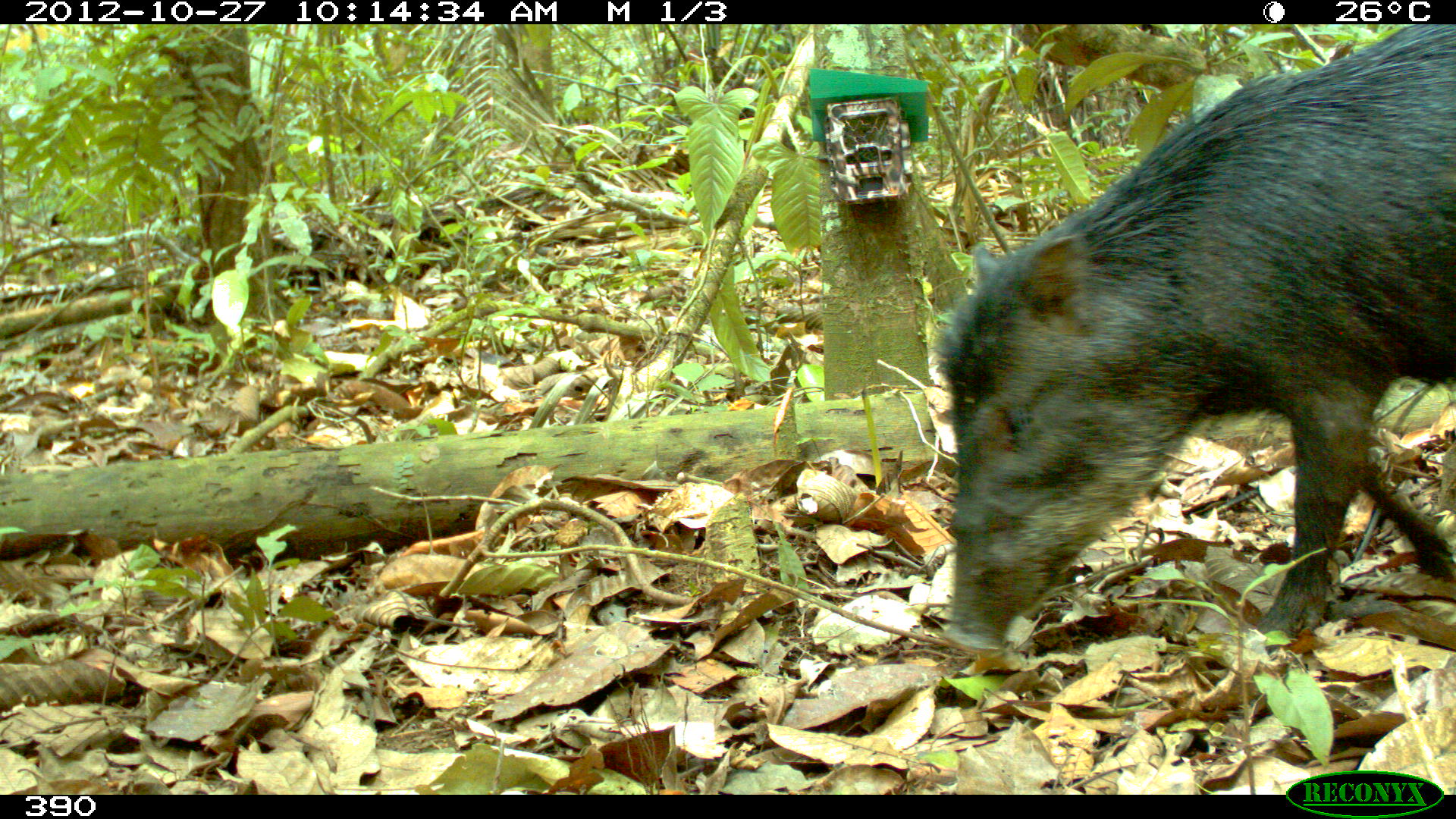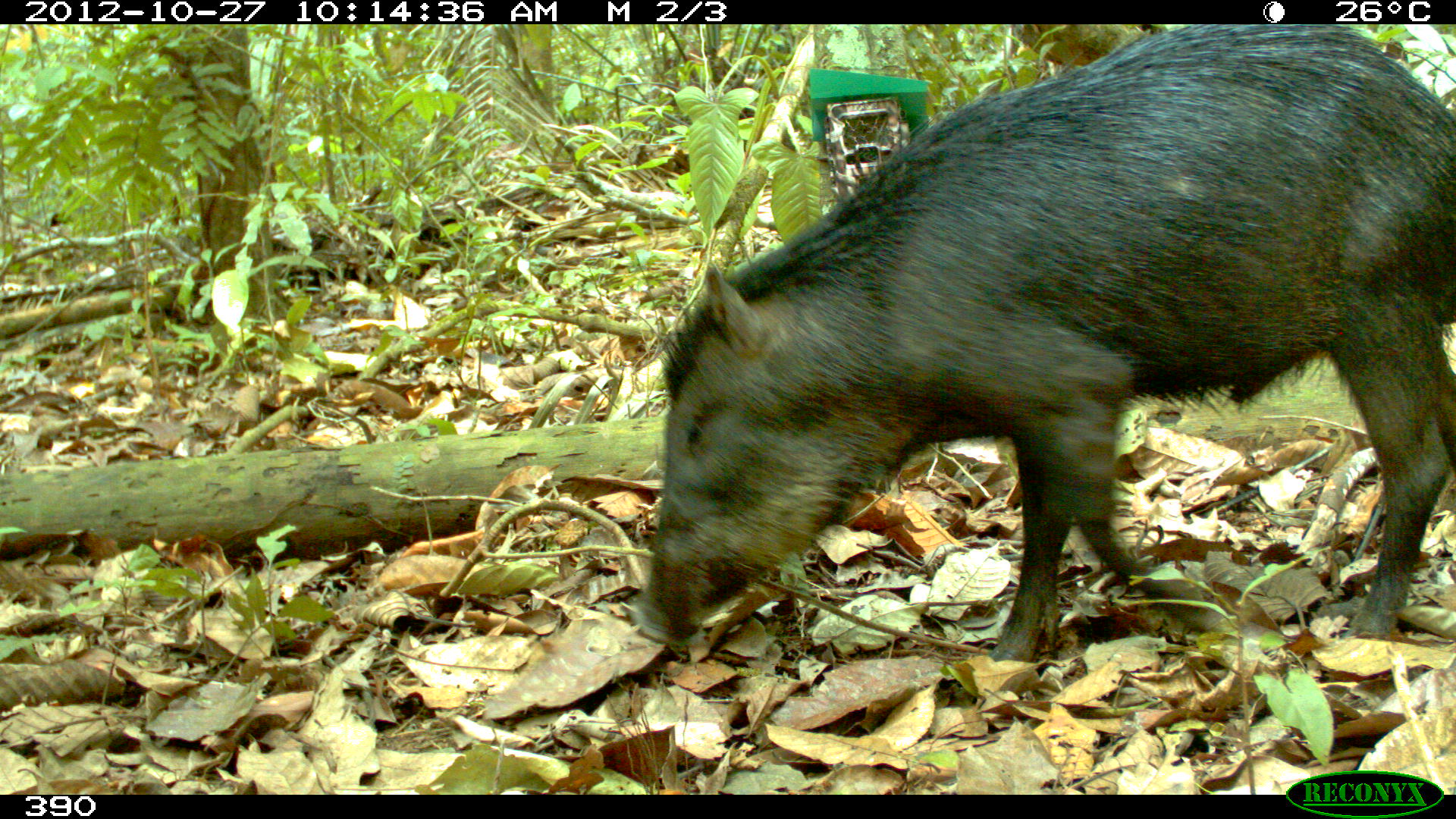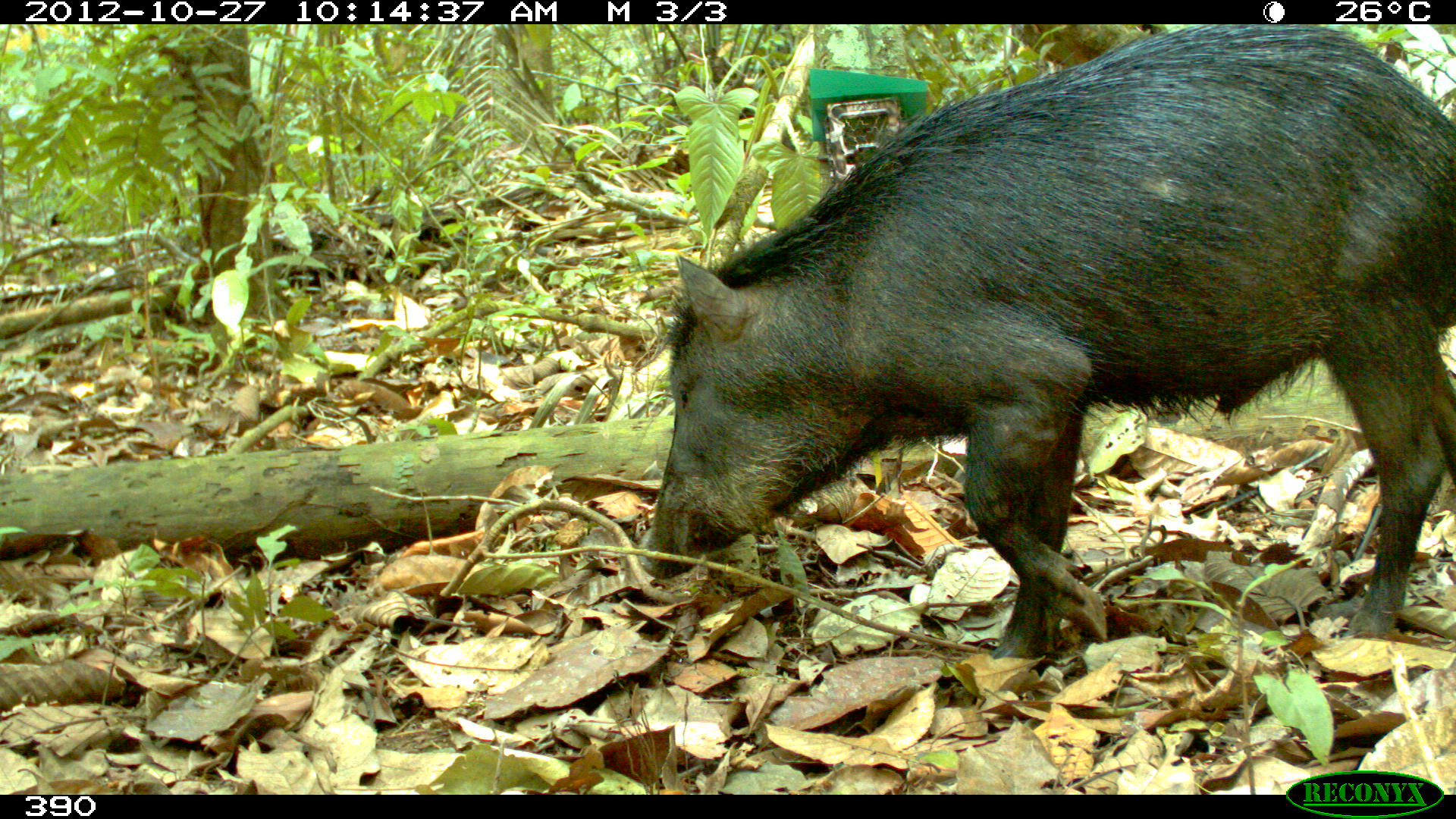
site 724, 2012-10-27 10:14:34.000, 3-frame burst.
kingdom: Animalia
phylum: Chordata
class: Mammalia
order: Artiodactyla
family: Tayassuidae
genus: Tayassu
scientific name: Tayassu pecari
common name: white-lipped peccary